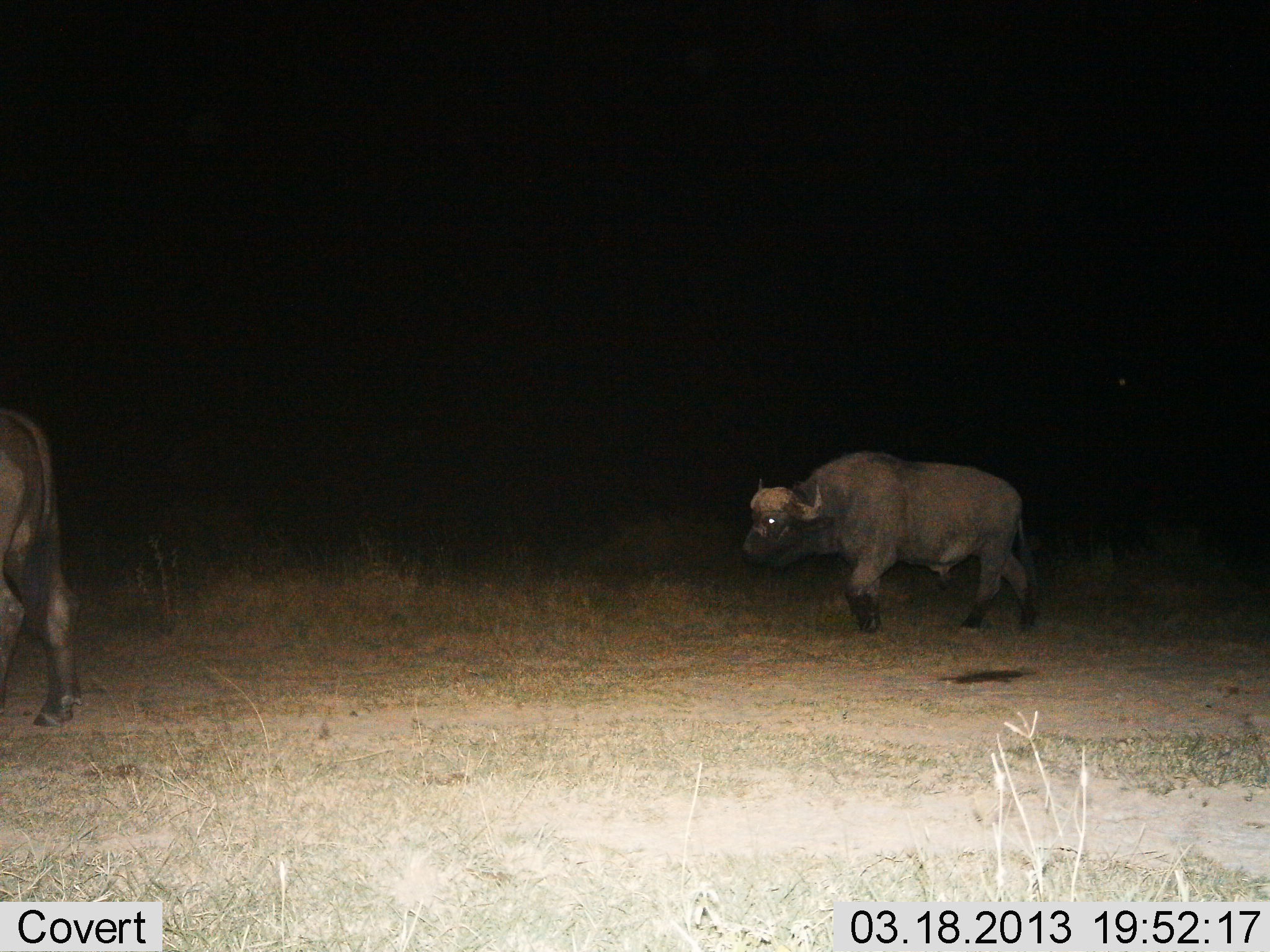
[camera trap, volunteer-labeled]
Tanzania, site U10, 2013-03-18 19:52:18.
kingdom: Animalia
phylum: Chordata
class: Mammalia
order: Artiodactyla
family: Bovidae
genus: Syncerus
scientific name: Syncerus caffer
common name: cape buffalo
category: buffalo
Buffalo (cape buffalo) (Syncerus caffer), count 2. Behavior (volunteer vote fractions): standing 9%, resting 0%, moving 93%, interacting 0%. Young present (vote fraction): 0%. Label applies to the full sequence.